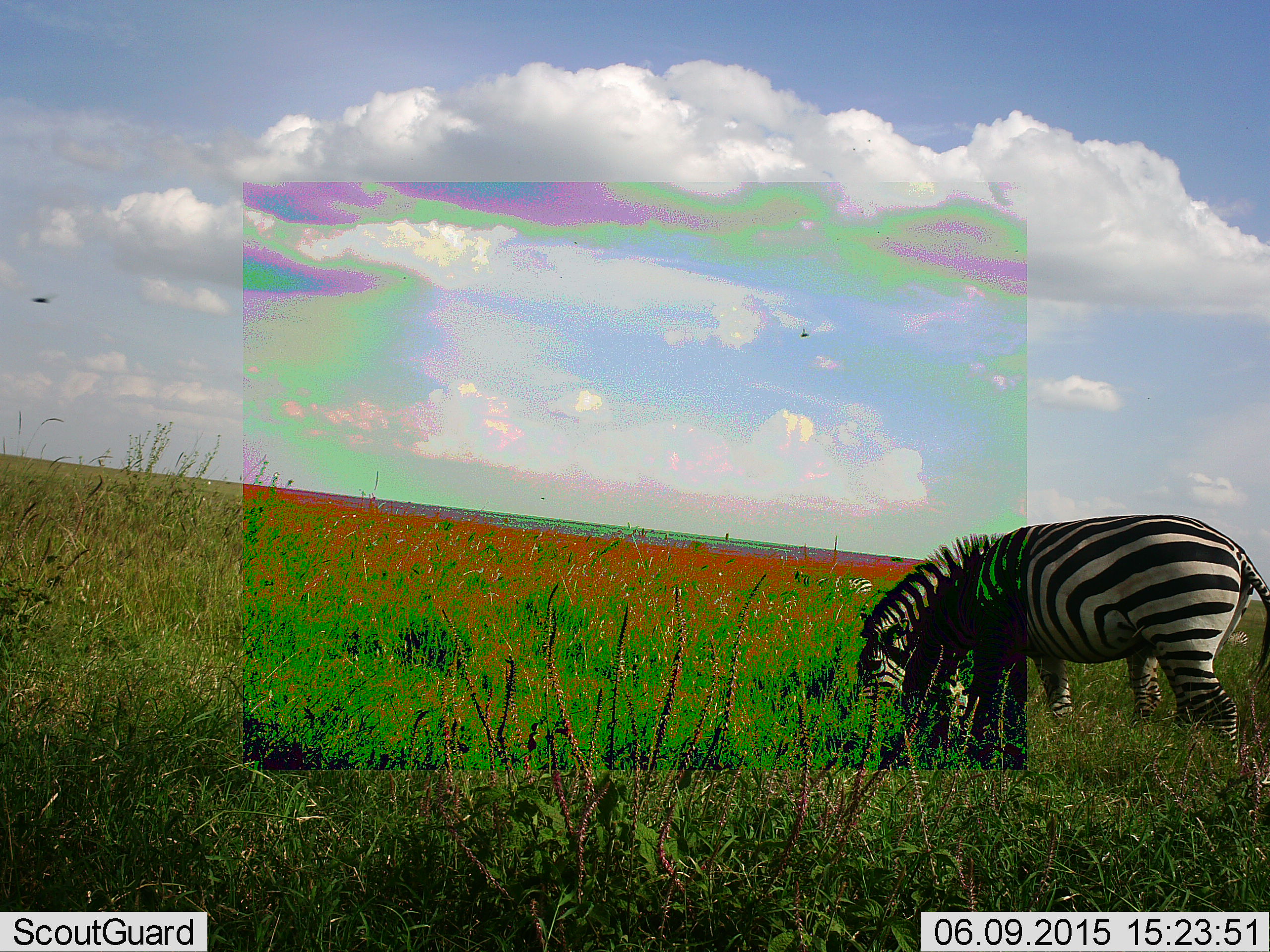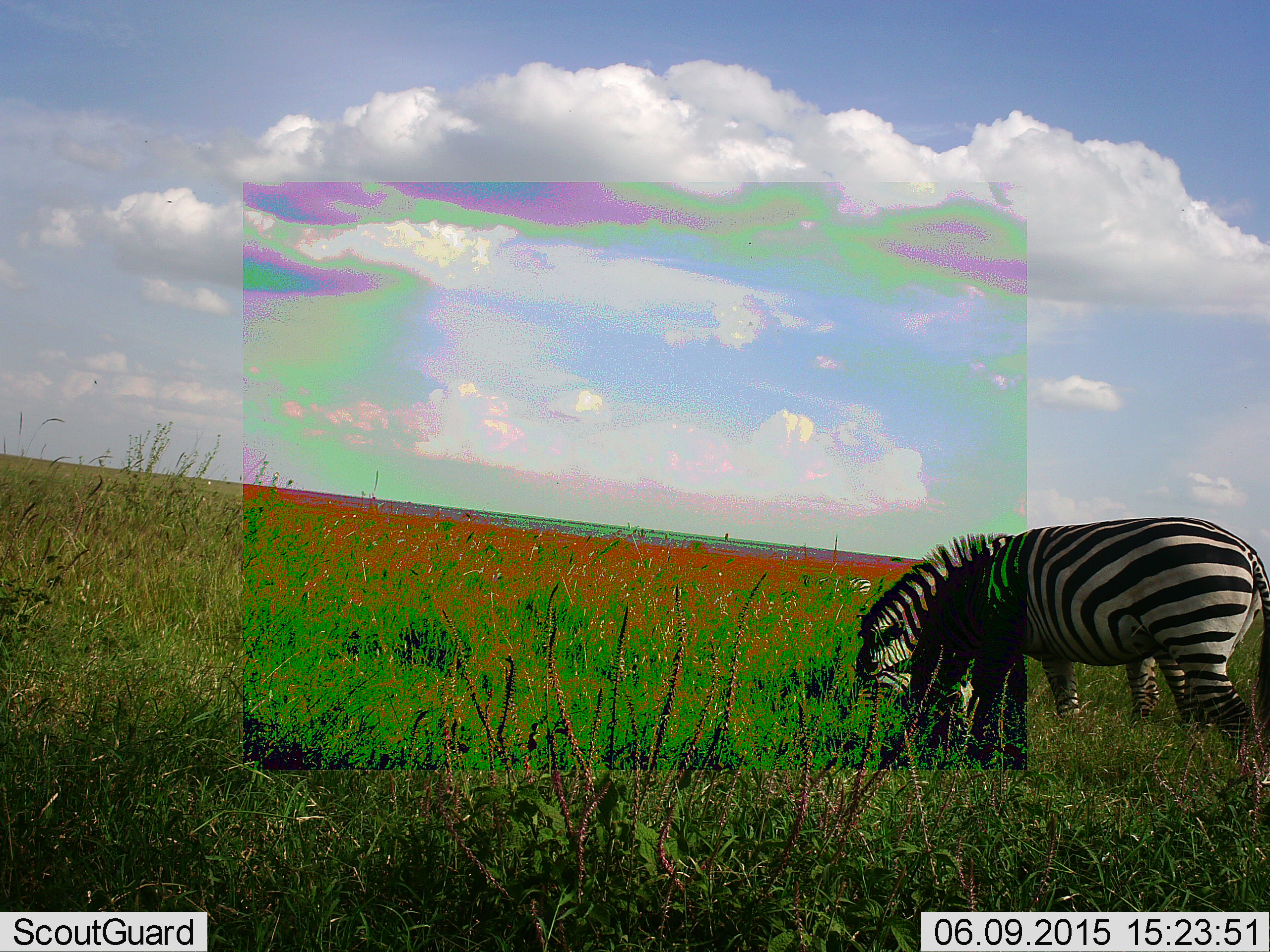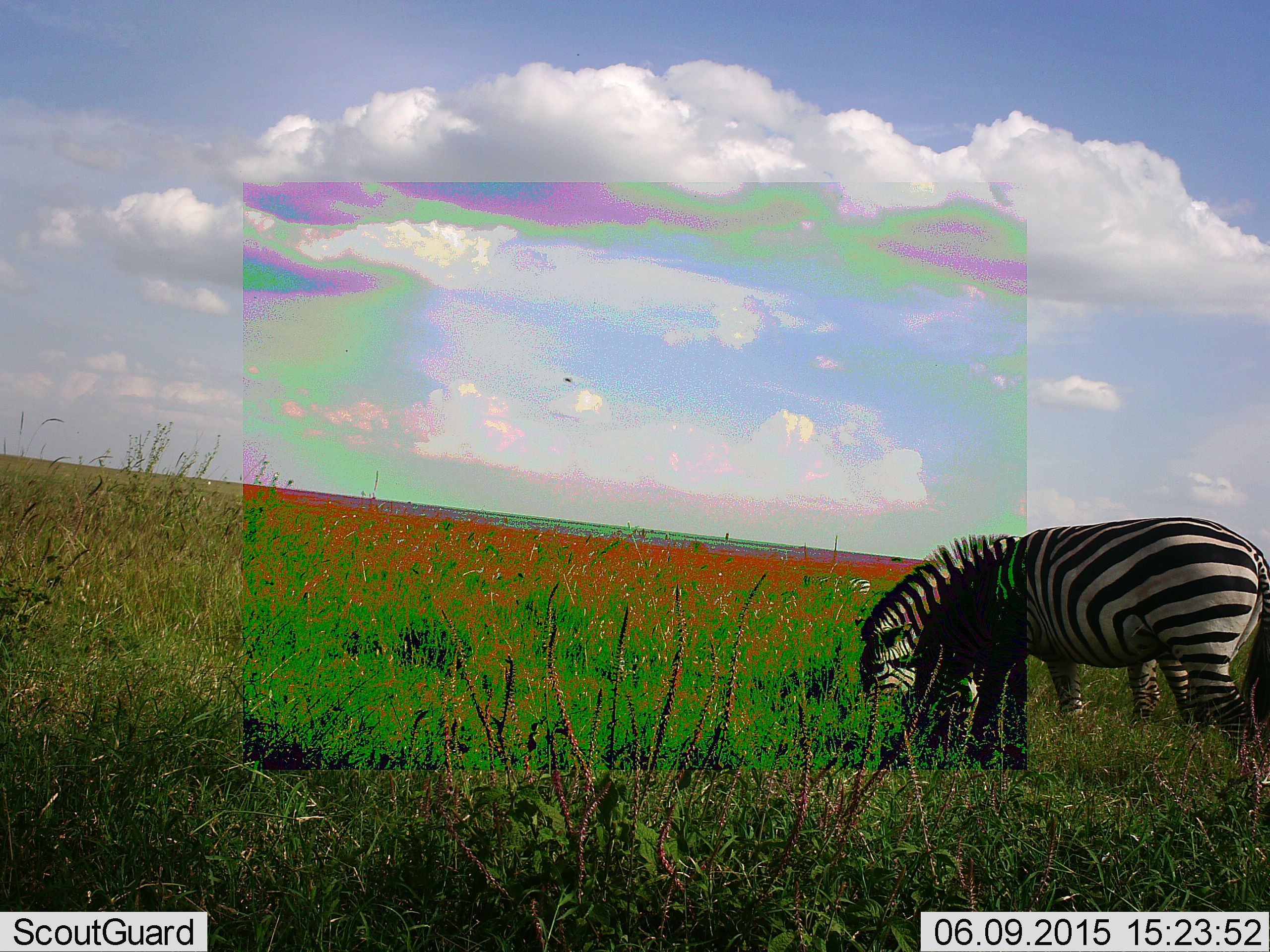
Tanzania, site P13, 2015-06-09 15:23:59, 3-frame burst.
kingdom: Animalia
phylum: Chordata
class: Mammalia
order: Perissodactyla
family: Equidae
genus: Equus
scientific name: Equus quagga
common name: plains zebra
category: zebra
Zebra (plains zebra) (Equus quagga), count 2. Behavior (volunteer vote fractions): standing 9%, resting 0%, moving 0%, interacting 0%. Young present (vote fraction): 0%. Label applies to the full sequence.